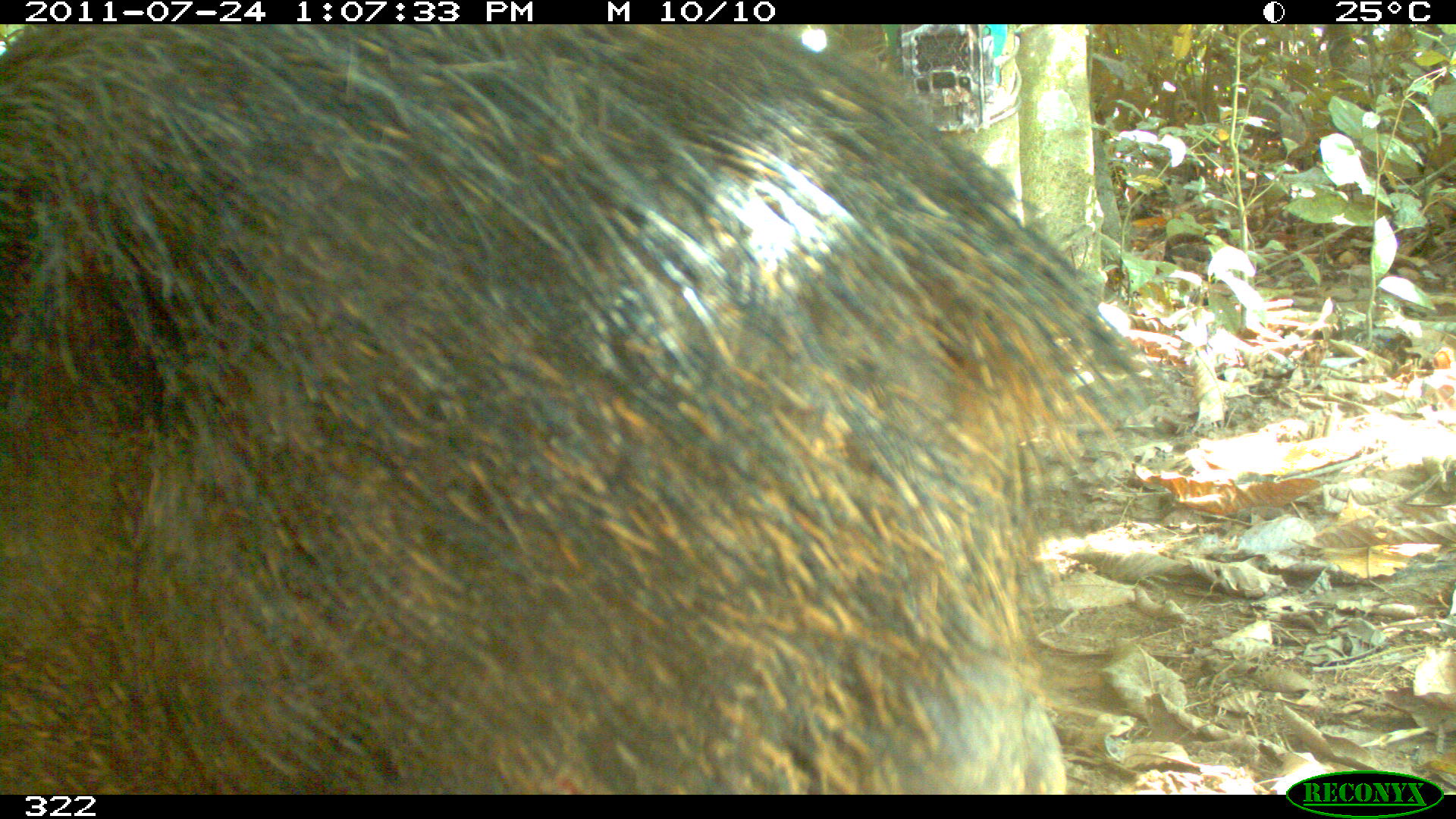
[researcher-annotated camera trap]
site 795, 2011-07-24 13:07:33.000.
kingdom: Animalia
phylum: Chordata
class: Mammalia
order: Artiodactyla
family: Tayassuidae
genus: Tayassu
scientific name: Tayassu pecari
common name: white-lipped peccary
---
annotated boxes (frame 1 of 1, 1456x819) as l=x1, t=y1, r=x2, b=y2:
tayassu pecari: l=0, t=25, r=1179, b=795